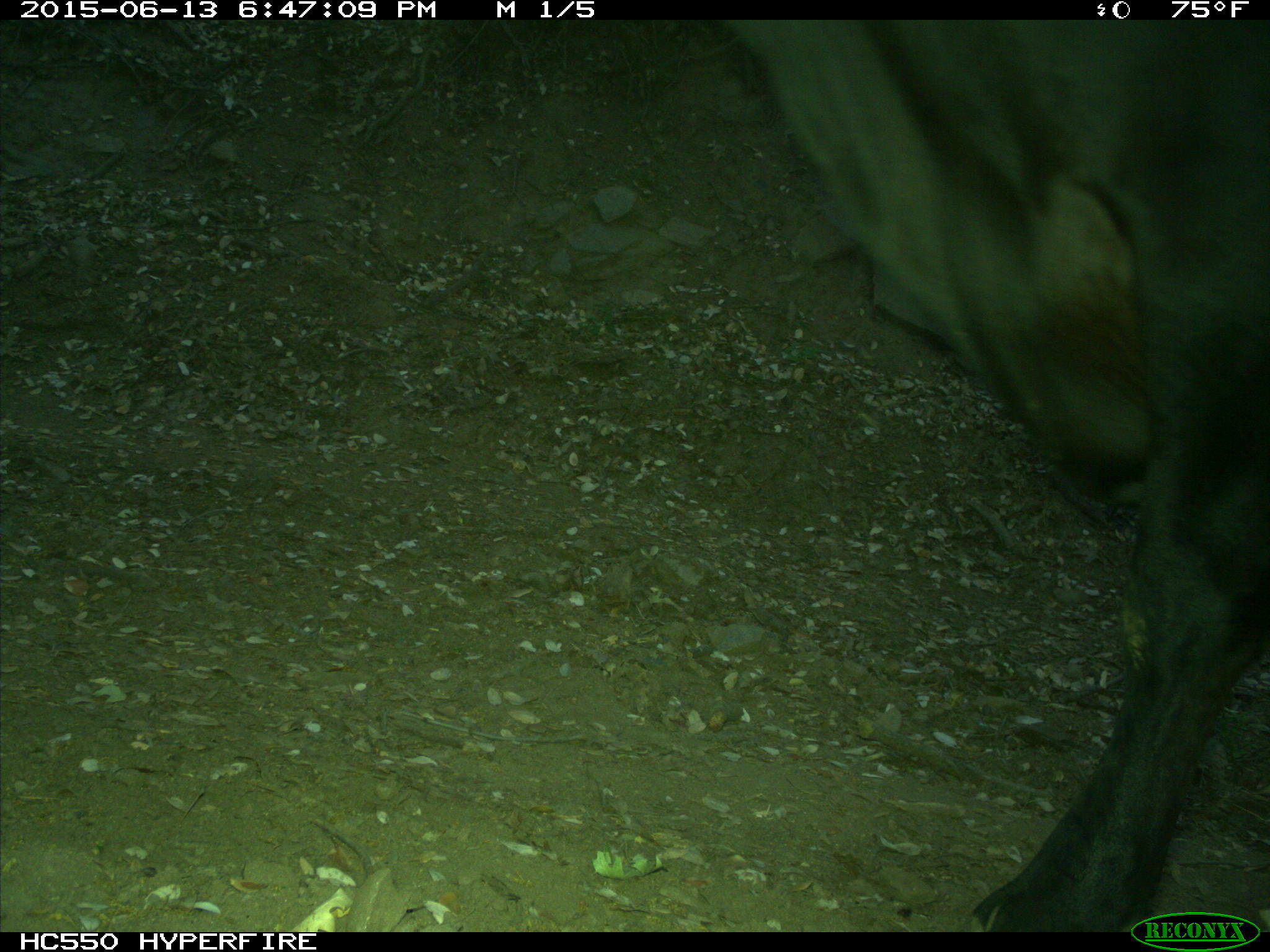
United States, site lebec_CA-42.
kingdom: Animalia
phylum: Chordata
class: Mammalia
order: Artiodactyla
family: Bovidae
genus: Bos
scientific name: Bos taurus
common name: domestic cow